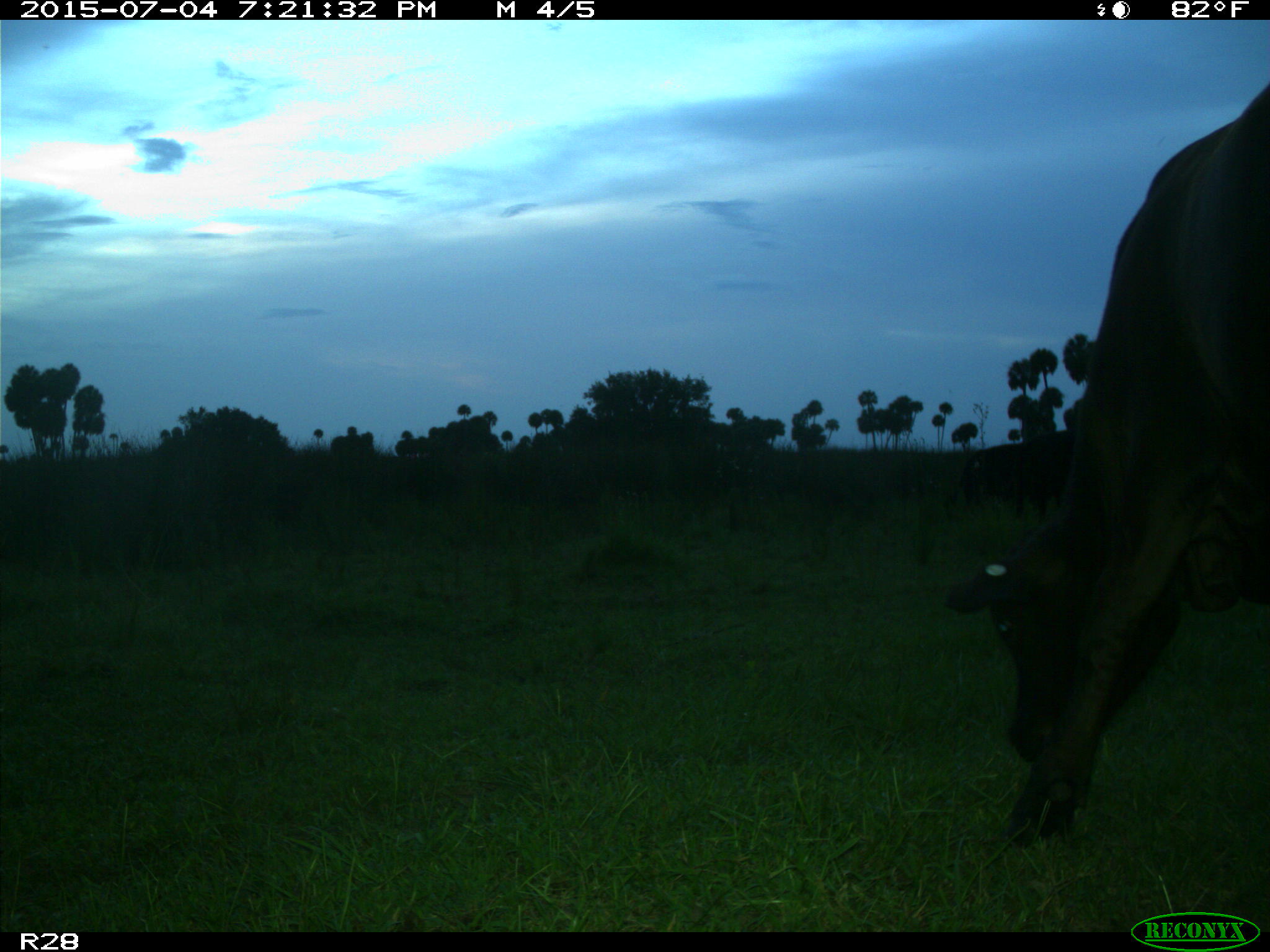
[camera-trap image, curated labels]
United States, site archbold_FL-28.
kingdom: Animalia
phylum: Chordata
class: Mammalia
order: Artiodactyla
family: Bovidae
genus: Bos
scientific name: Bos taurus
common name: domestic cow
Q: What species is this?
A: Bos taurus (domestic cow).